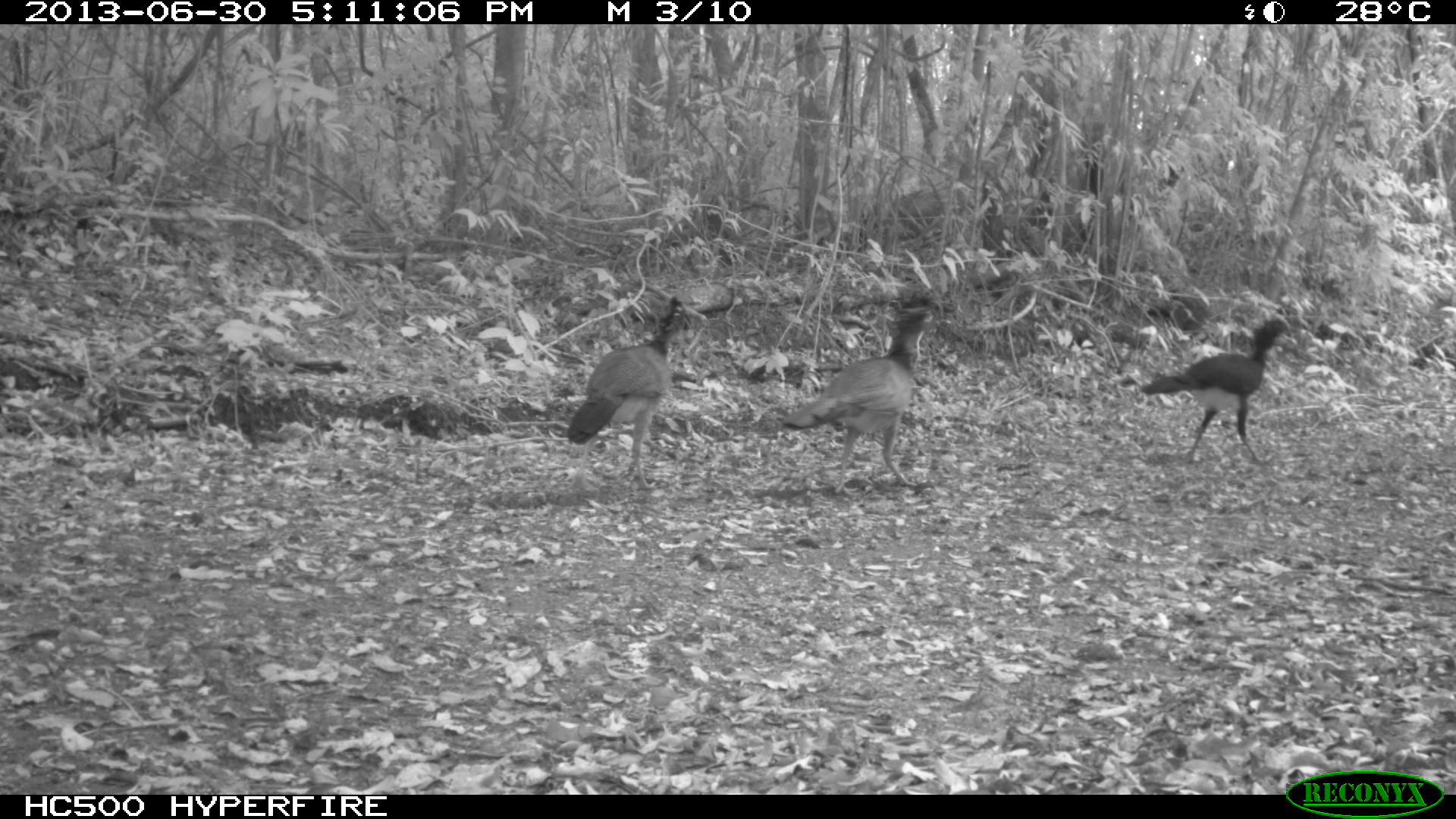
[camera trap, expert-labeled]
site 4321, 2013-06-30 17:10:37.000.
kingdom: Animalia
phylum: Chordata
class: Aves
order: Galliformes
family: Cracidae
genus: Crax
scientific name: Crax rubra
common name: great curassow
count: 4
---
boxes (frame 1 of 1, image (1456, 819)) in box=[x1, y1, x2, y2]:
crax rubra: box=[776, 297, 949, 494]; box=[562, 294, 705, 493]; box=[1139, 313, 1292, 465]